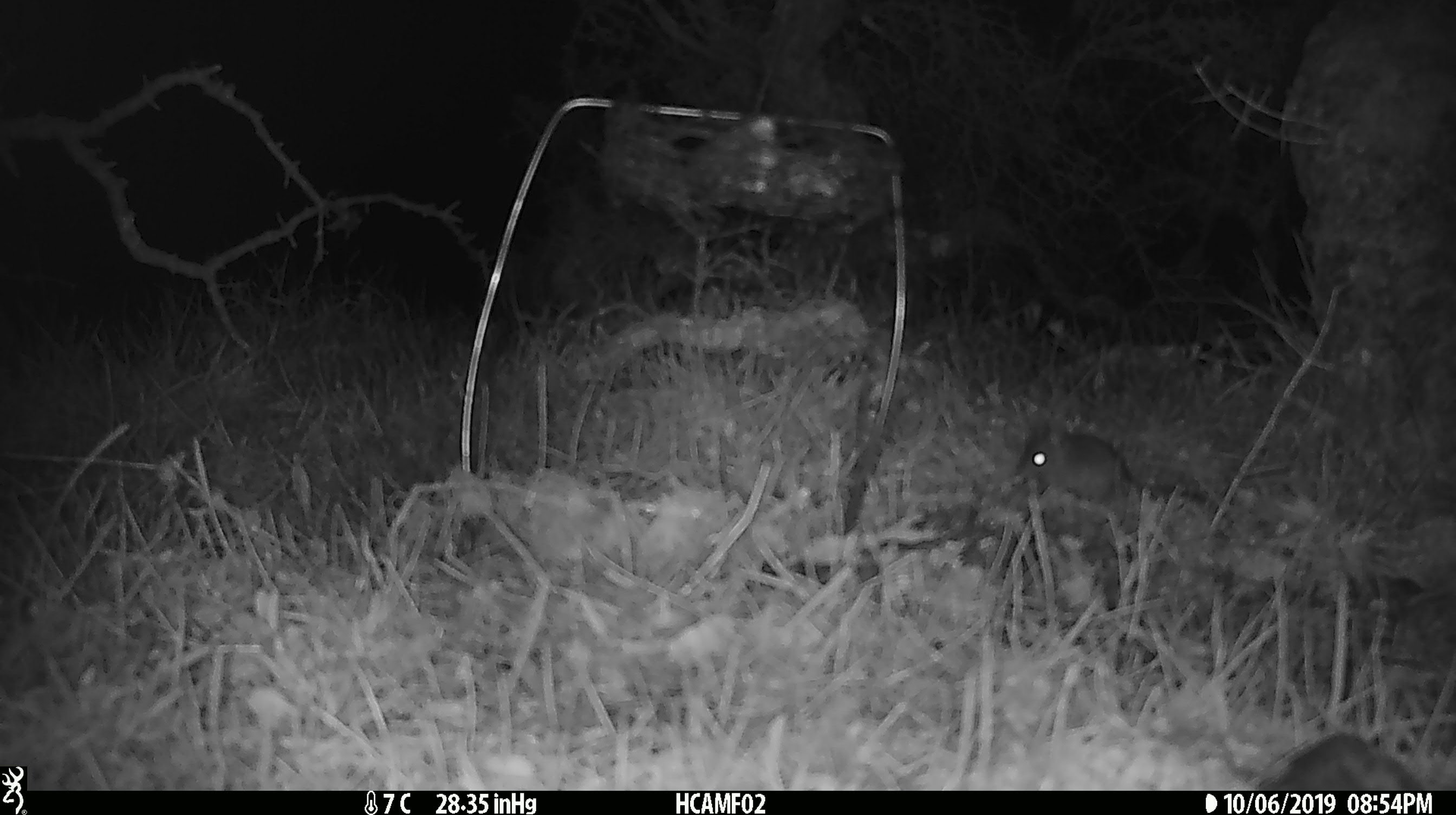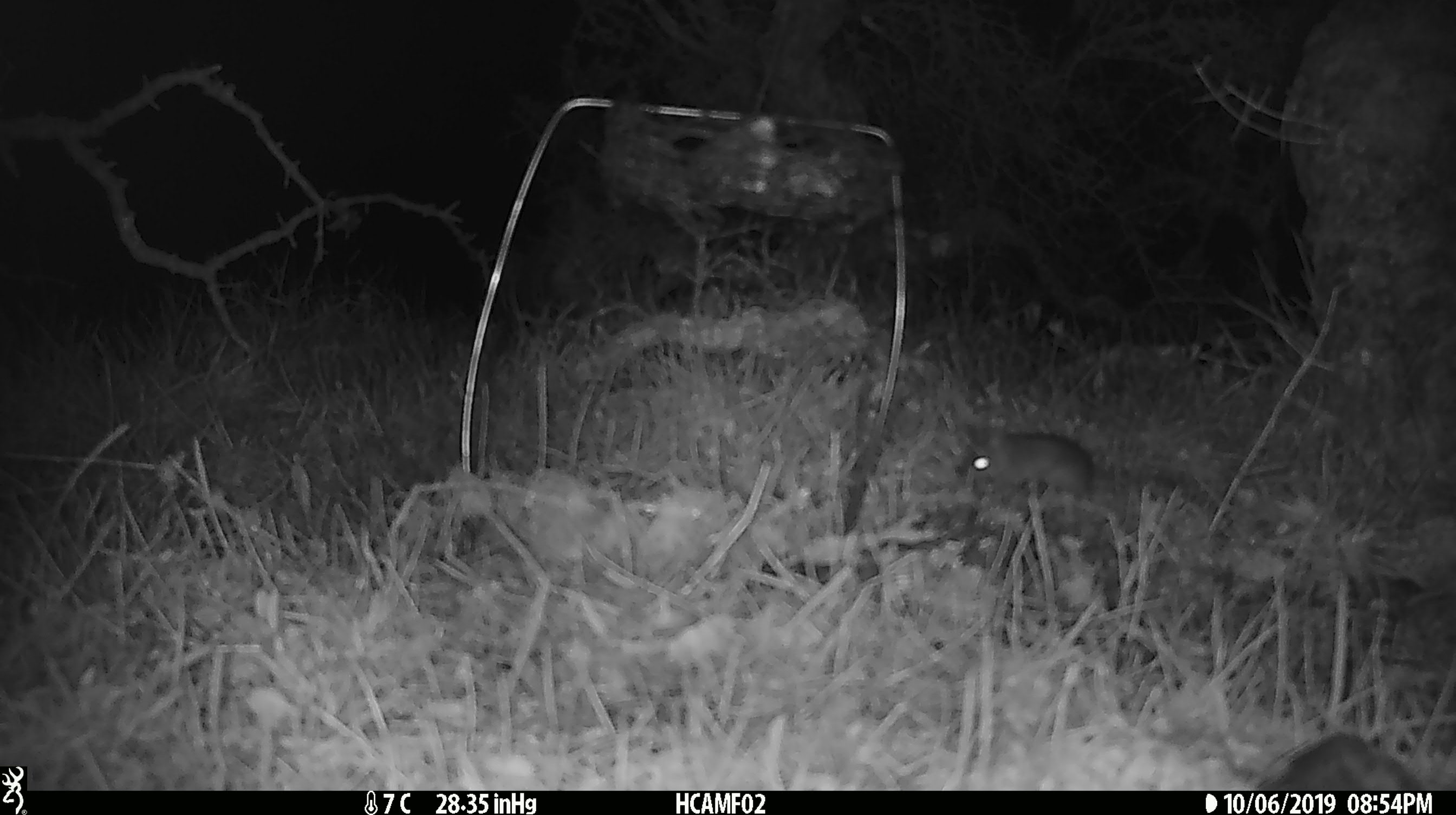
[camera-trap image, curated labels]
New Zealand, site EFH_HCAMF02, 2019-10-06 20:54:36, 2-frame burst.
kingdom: Animalia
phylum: Chordata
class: Mammalia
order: Rodentia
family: Muridae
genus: Mus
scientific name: Mus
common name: mouse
Mouse (Mus).